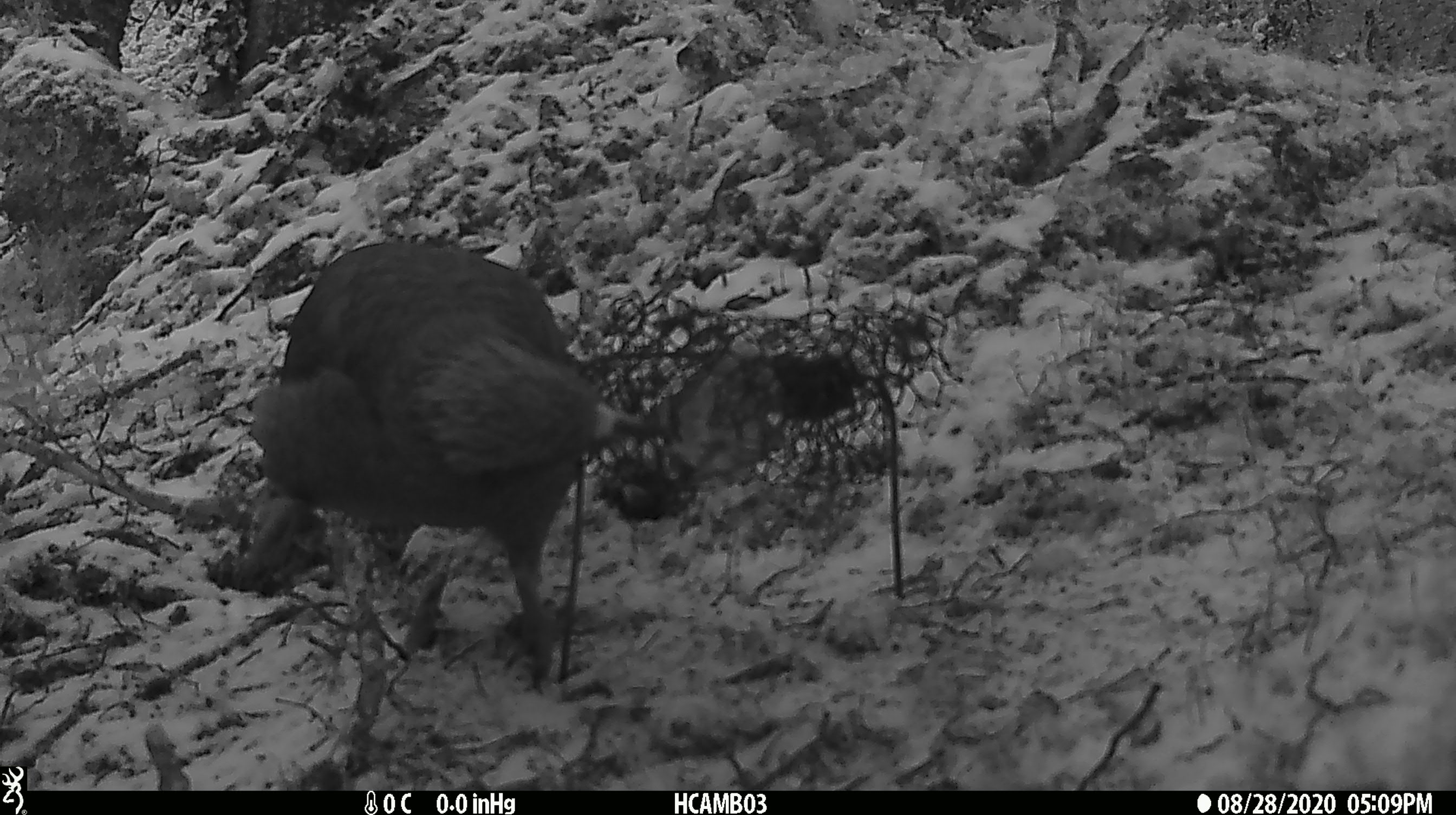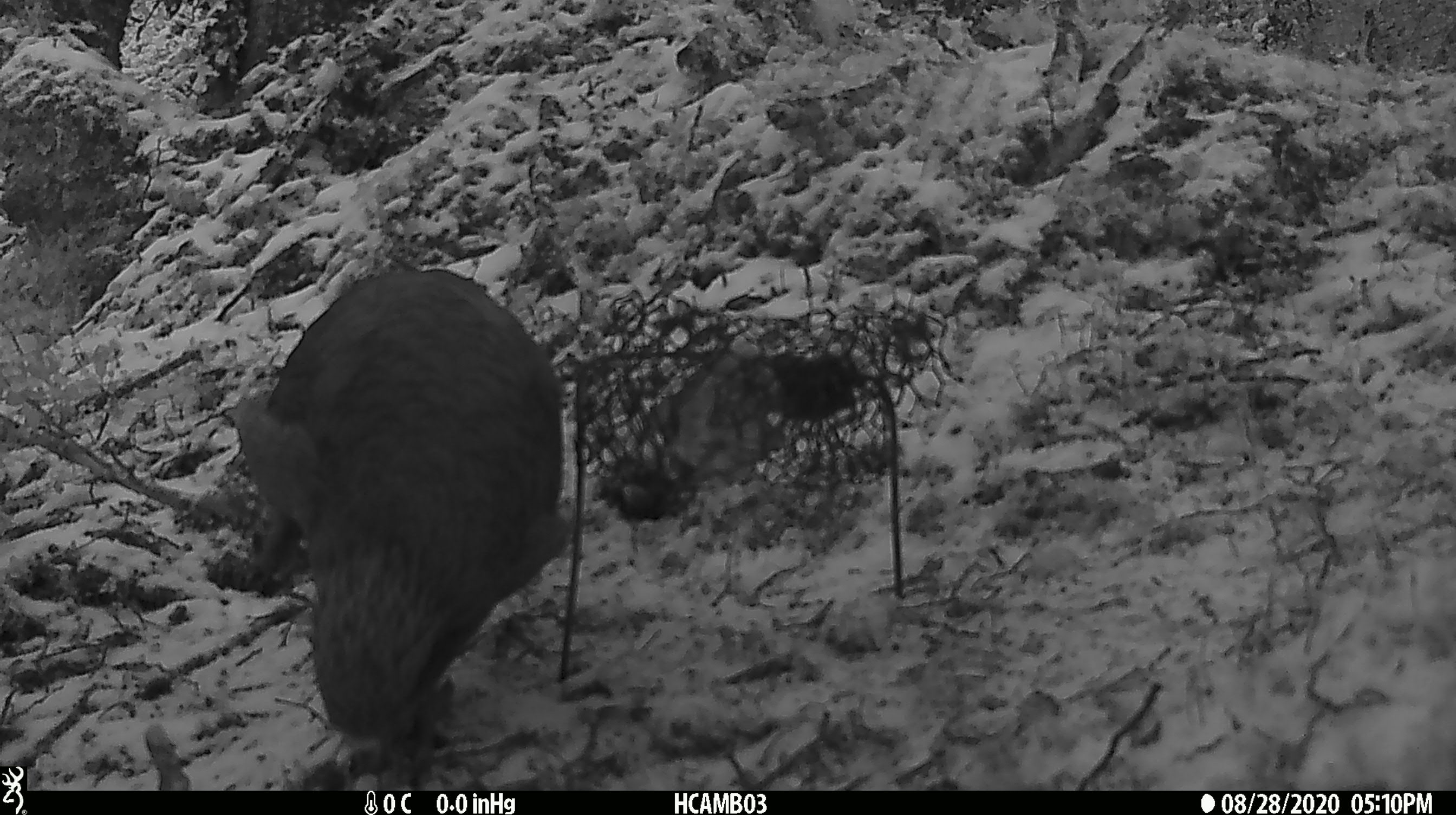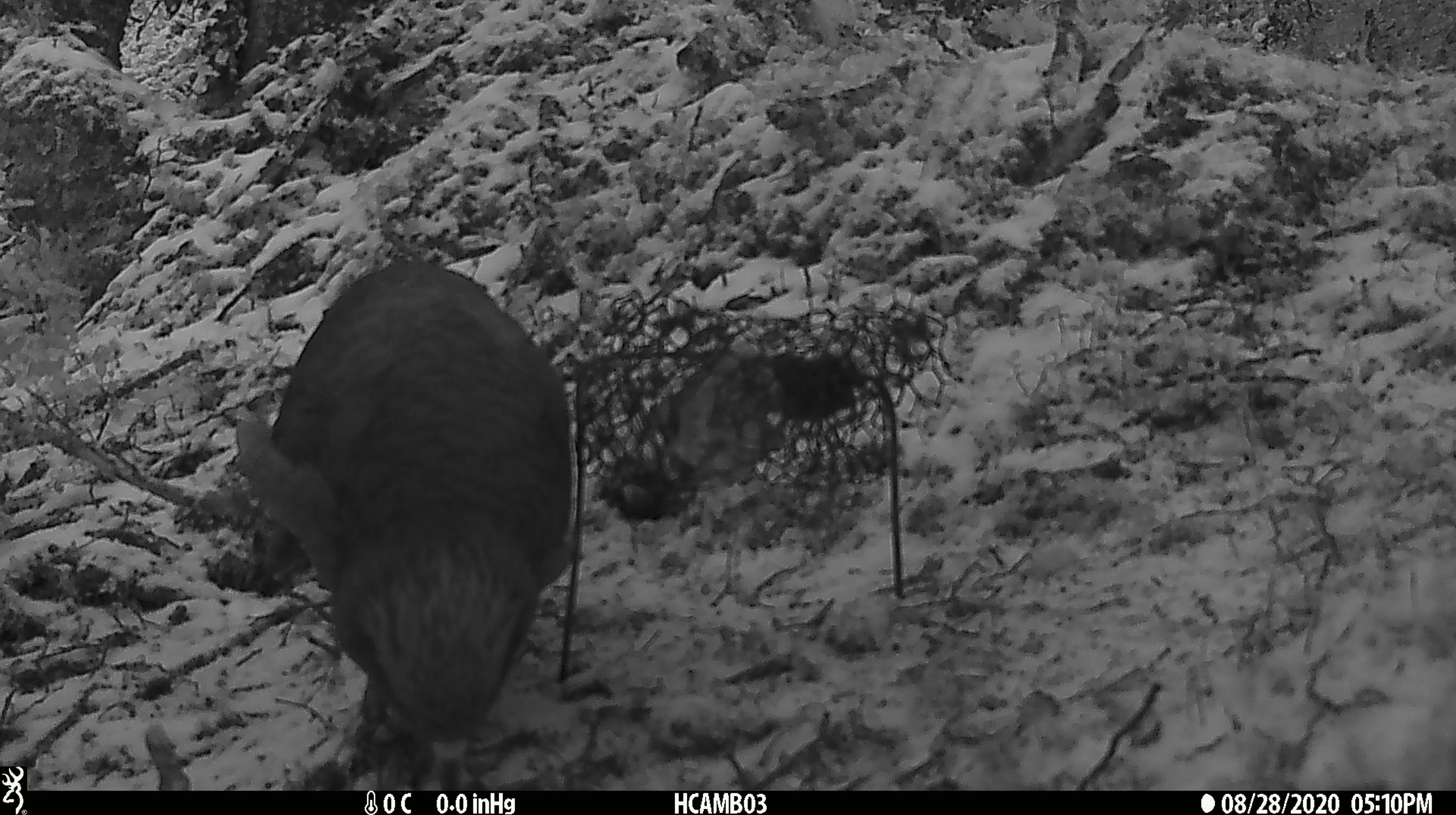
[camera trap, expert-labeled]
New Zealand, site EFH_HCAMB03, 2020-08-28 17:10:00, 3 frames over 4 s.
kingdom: Animalia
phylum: Chordata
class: Aves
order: Psittaciformes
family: Strigopidae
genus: Nestor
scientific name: Nestor notabilis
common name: kea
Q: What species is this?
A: Kea (Nestor notabilis).